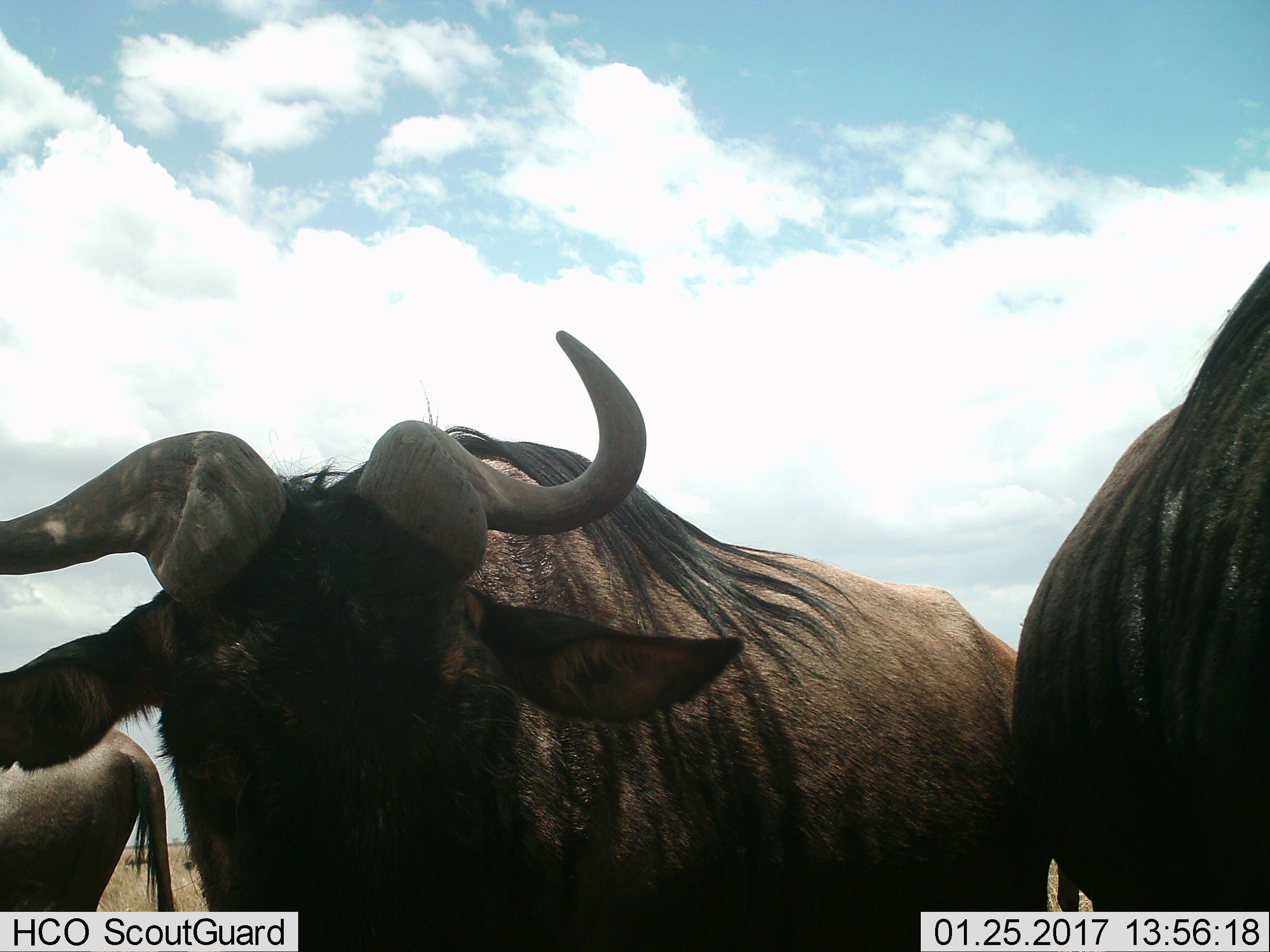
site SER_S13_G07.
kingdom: Animalia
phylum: Chordata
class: Mammalia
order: Artiodactyla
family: Bovidae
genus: Connochaetes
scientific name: Connochaetes taurinus taurinus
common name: blue wildebeest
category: wildebeestblue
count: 3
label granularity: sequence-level